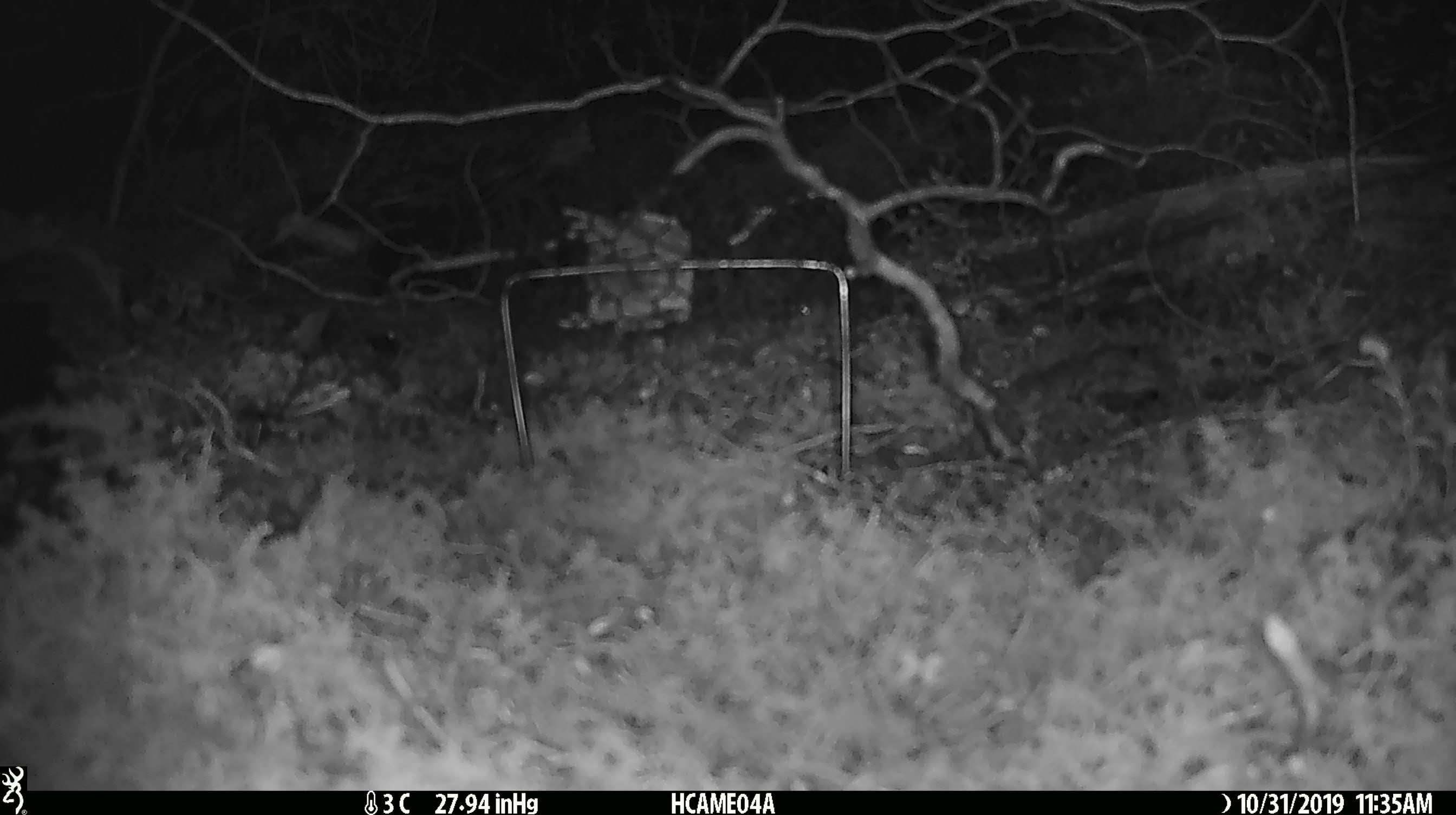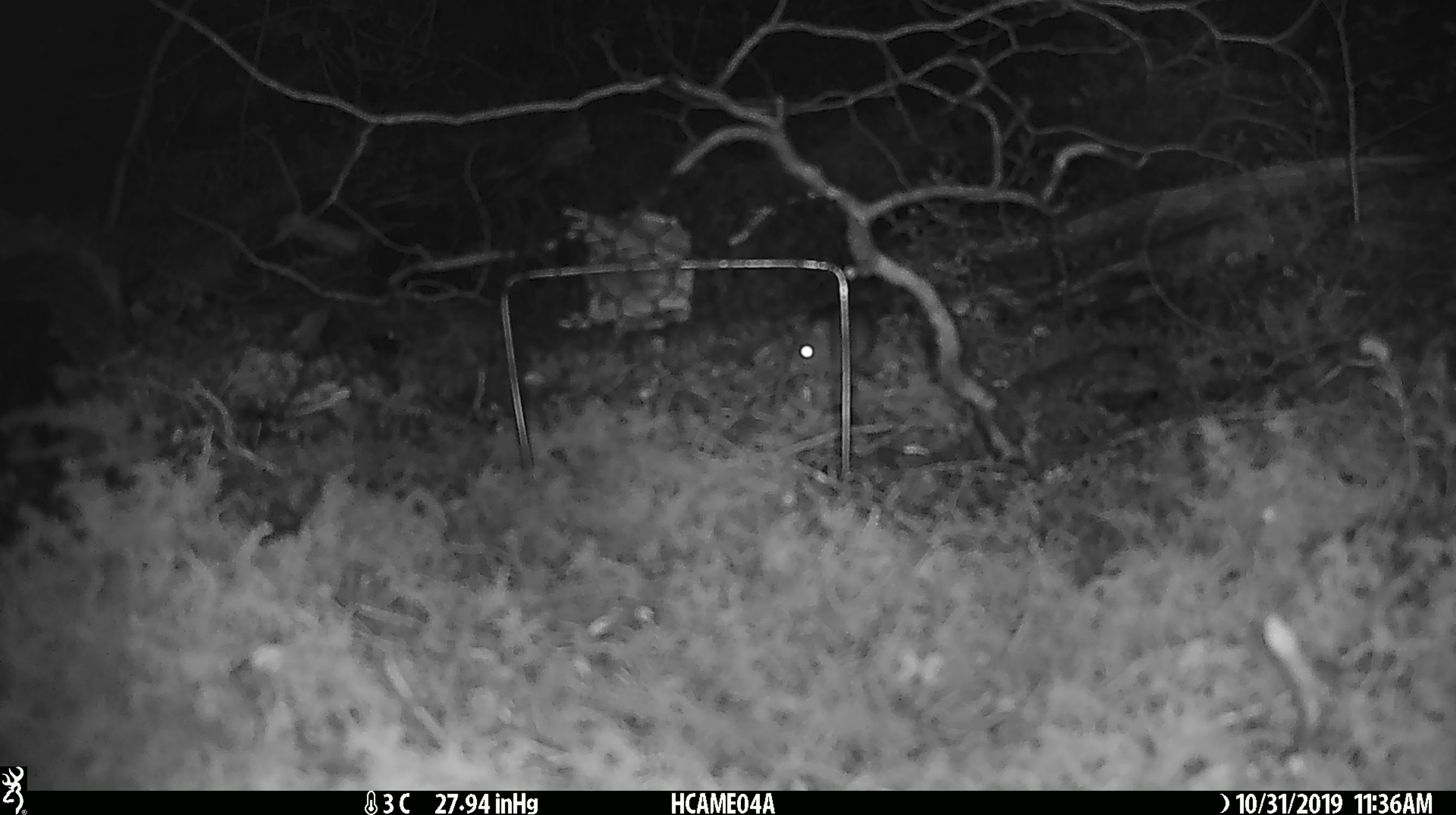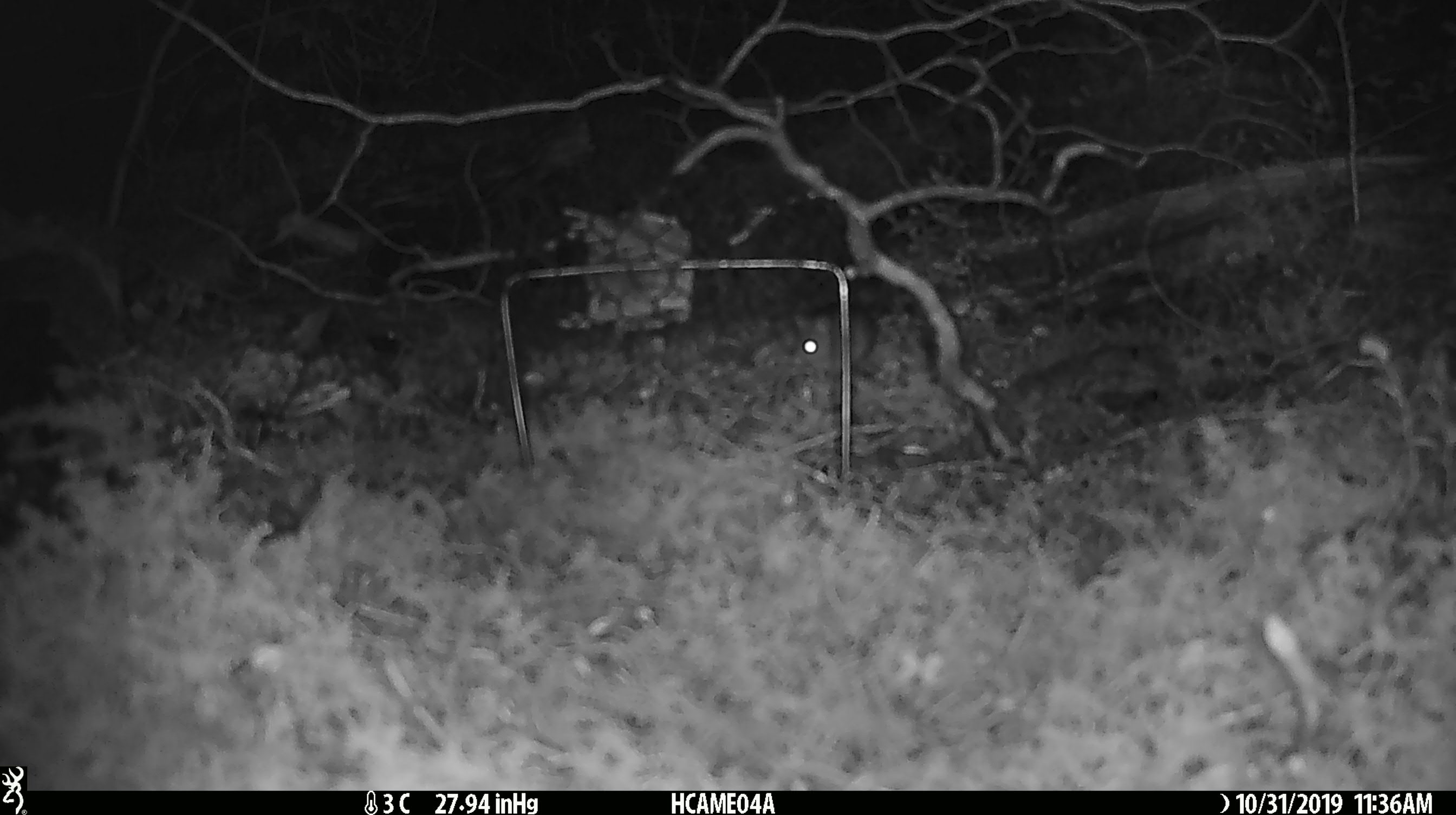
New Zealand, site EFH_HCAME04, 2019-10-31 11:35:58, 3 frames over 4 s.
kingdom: Animalia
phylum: Chordata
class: Mammalia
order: Rodentia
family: Muridae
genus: Mus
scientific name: Mus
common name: mouse